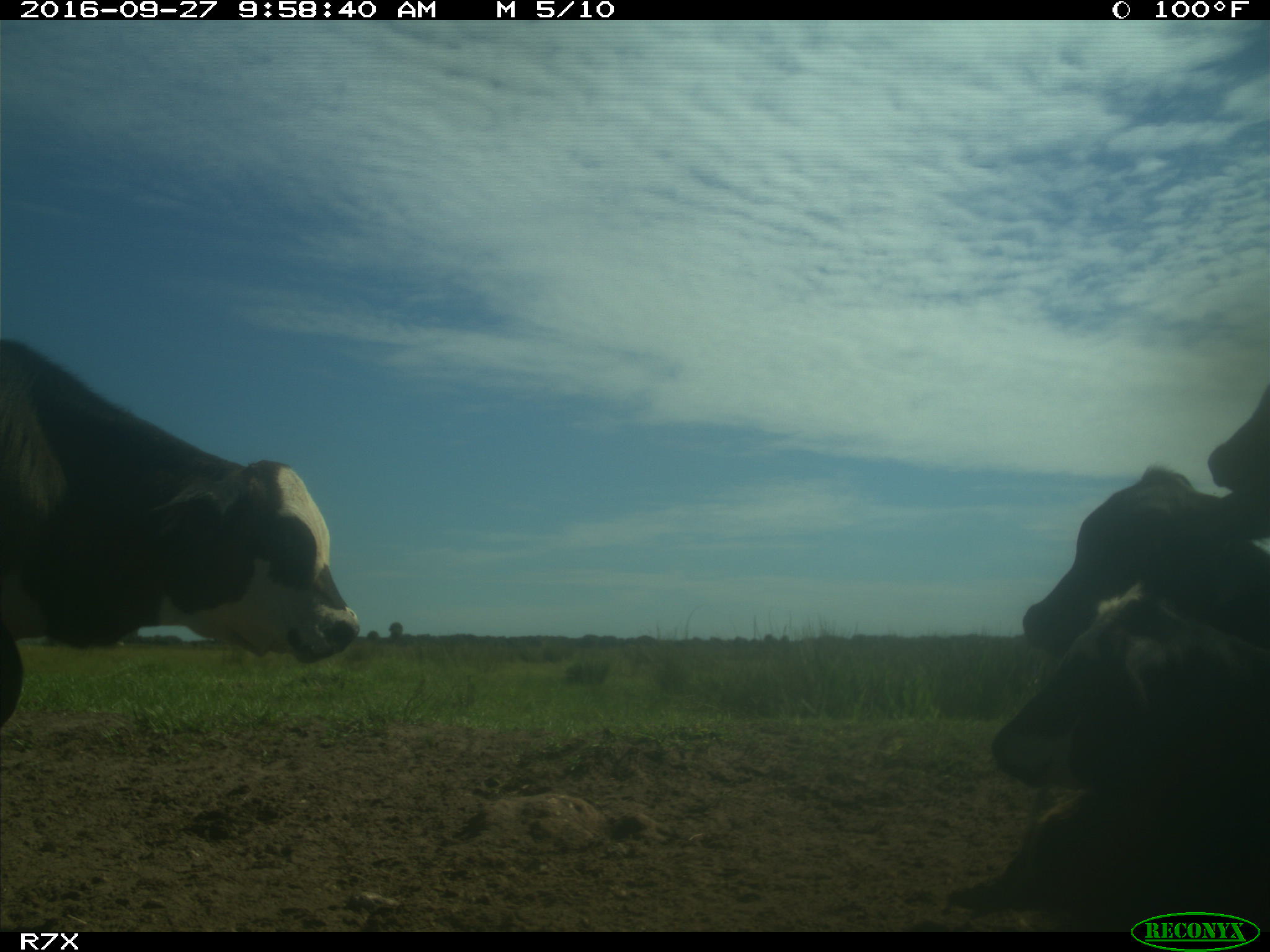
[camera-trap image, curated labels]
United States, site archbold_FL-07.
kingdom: Animalia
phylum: Chordata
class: Mammalia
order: Artiodactyla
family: Bovidae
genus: Bos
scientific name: Bos taurus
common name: domestic cow